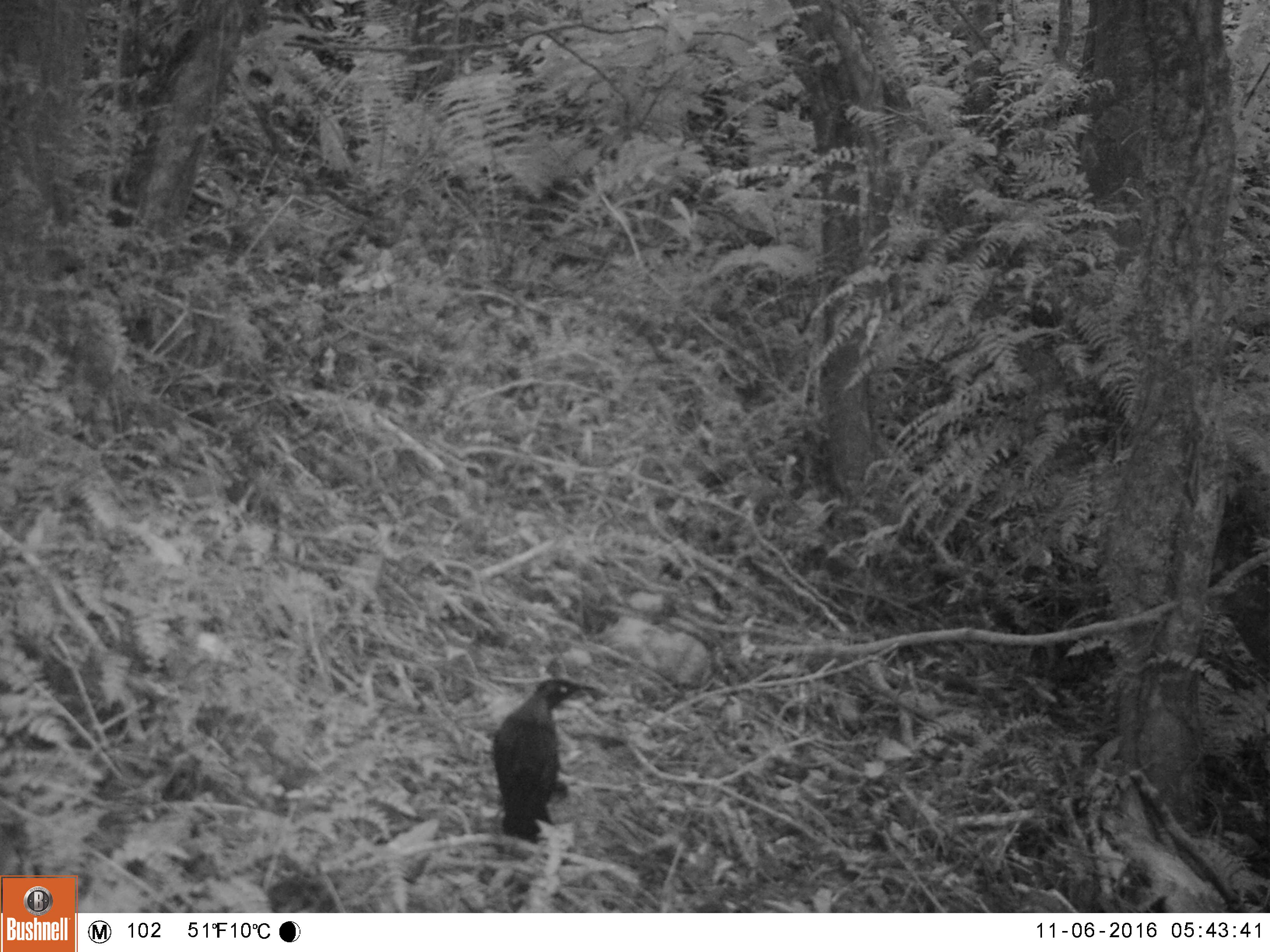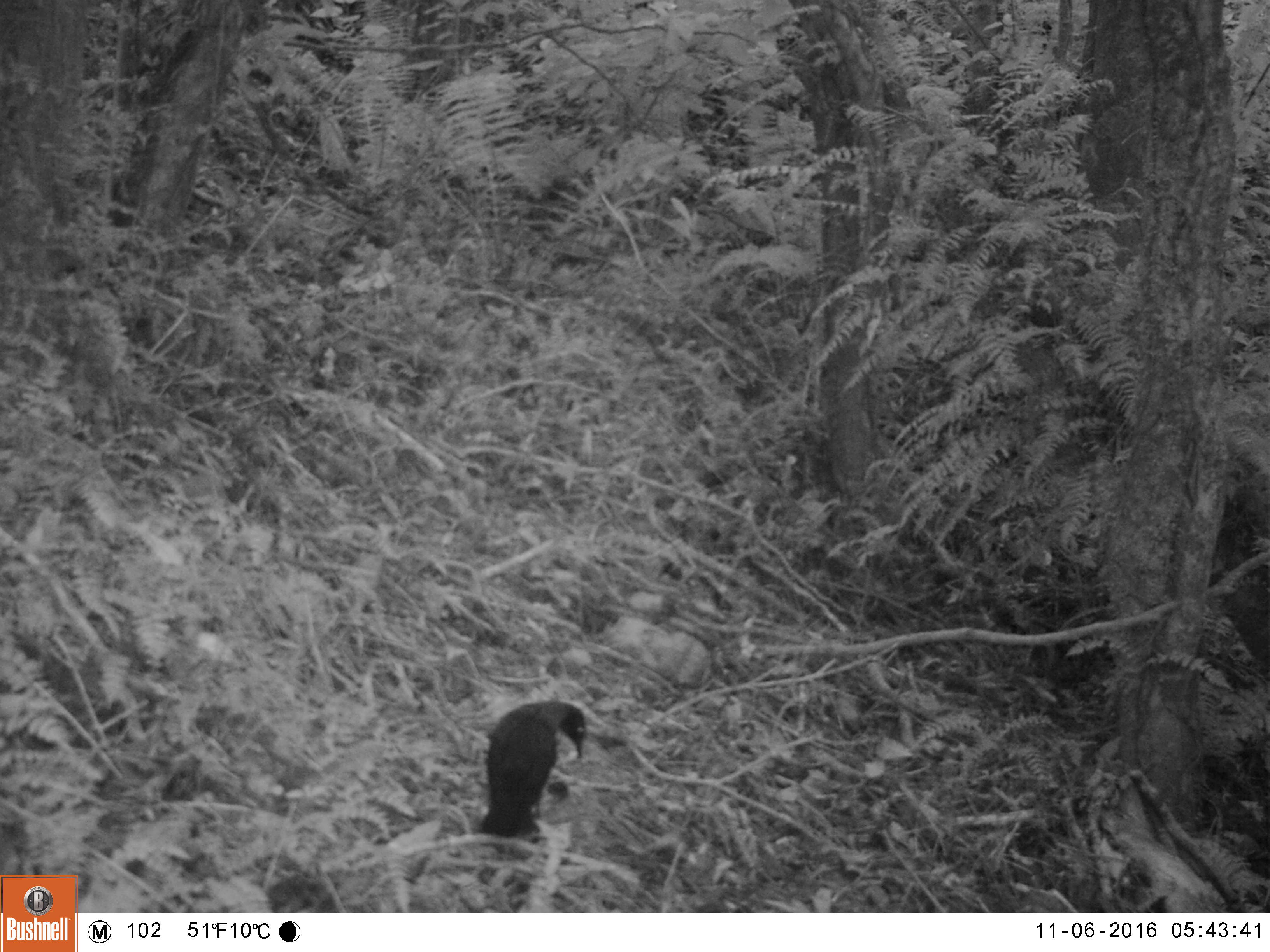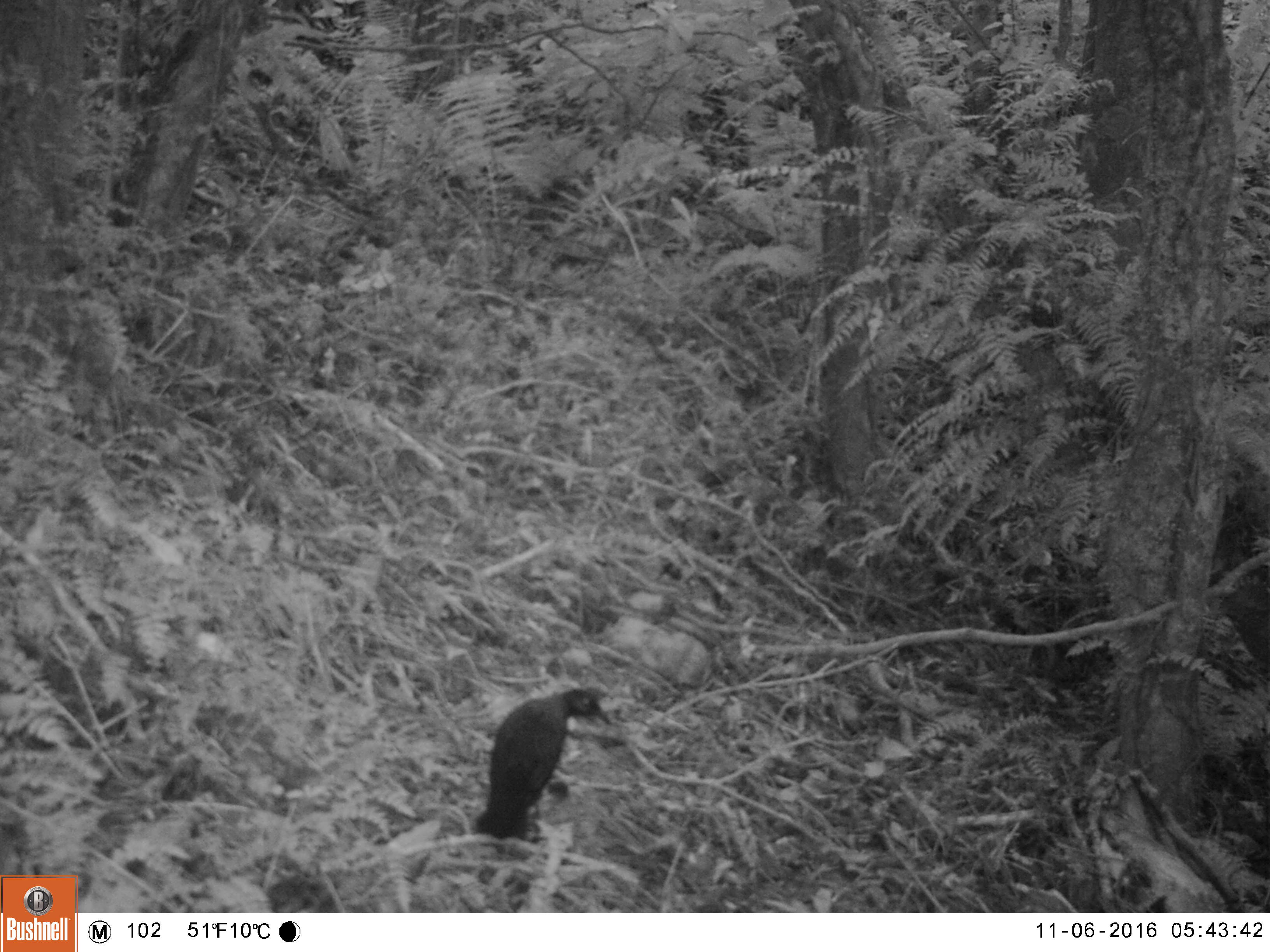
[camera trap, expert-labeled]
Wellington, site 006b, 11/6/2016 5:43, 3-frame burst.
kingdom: Animalia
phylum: Chordata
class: Aves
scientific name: Aves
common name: bird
Bird (Aves).